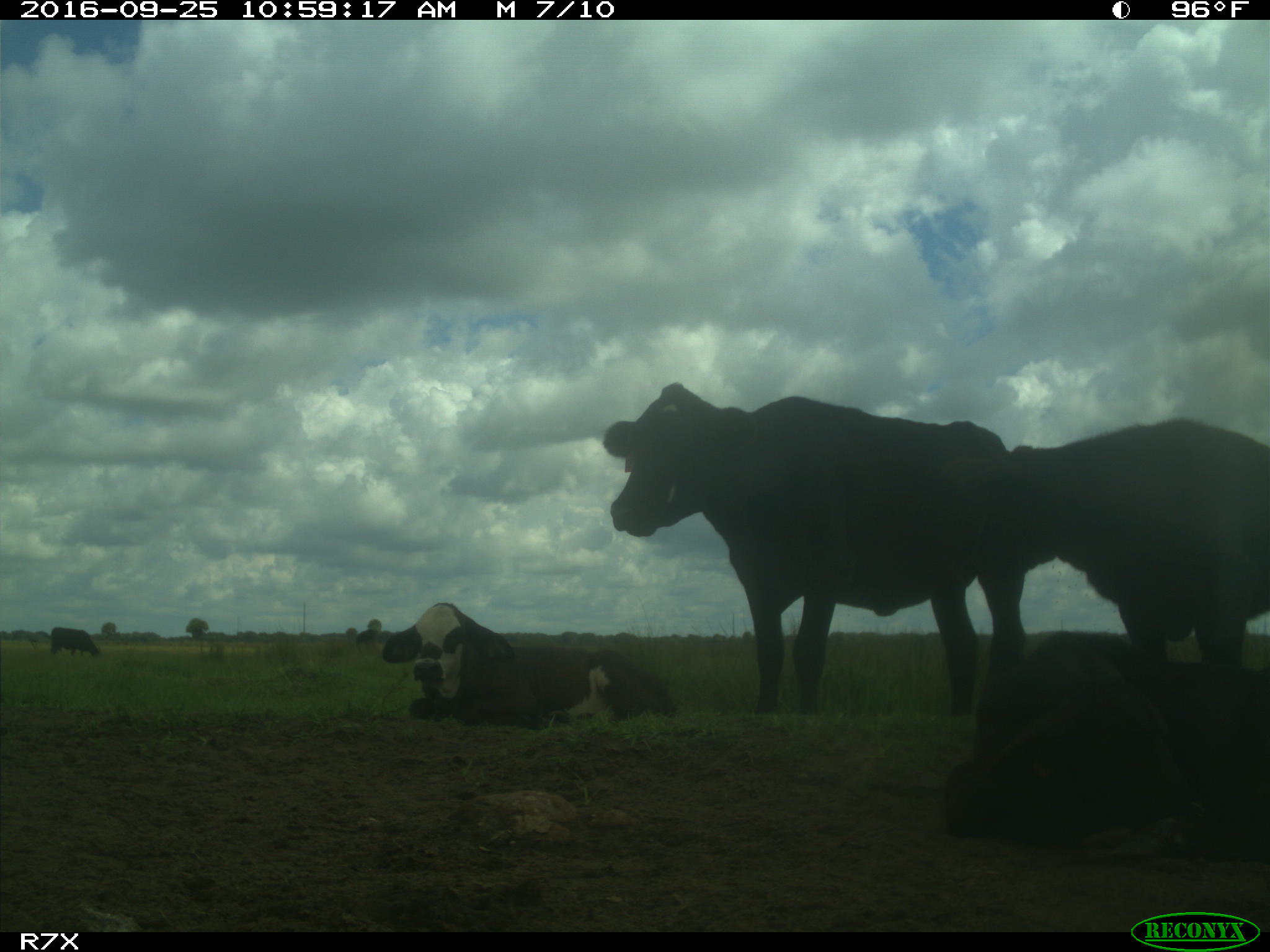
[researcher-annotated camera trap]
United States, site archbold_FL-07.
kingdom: Animalia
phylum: Chordata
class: Mammalia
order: Artiodactyla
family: Bovidae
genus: Bos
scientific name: Bos taurus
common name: domestic cow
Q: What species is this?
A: Bos taurus (domestic cow).